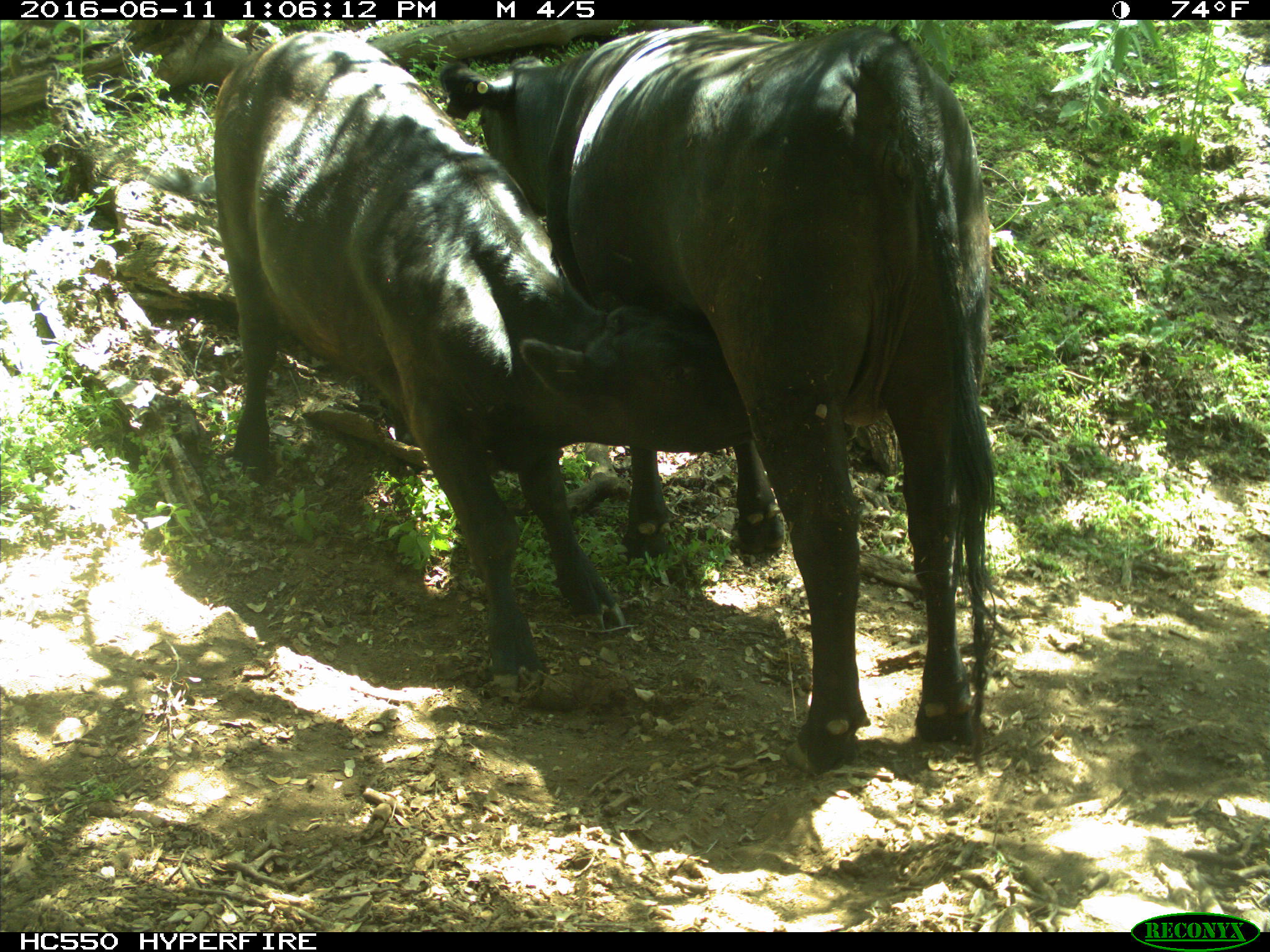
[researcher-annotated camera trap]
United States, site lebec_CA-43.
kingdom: Animalia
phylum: Chordata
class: Mammalia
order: Artiodactyla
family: Bovidae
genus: Bos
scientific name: Bos taurus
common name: domestic cow